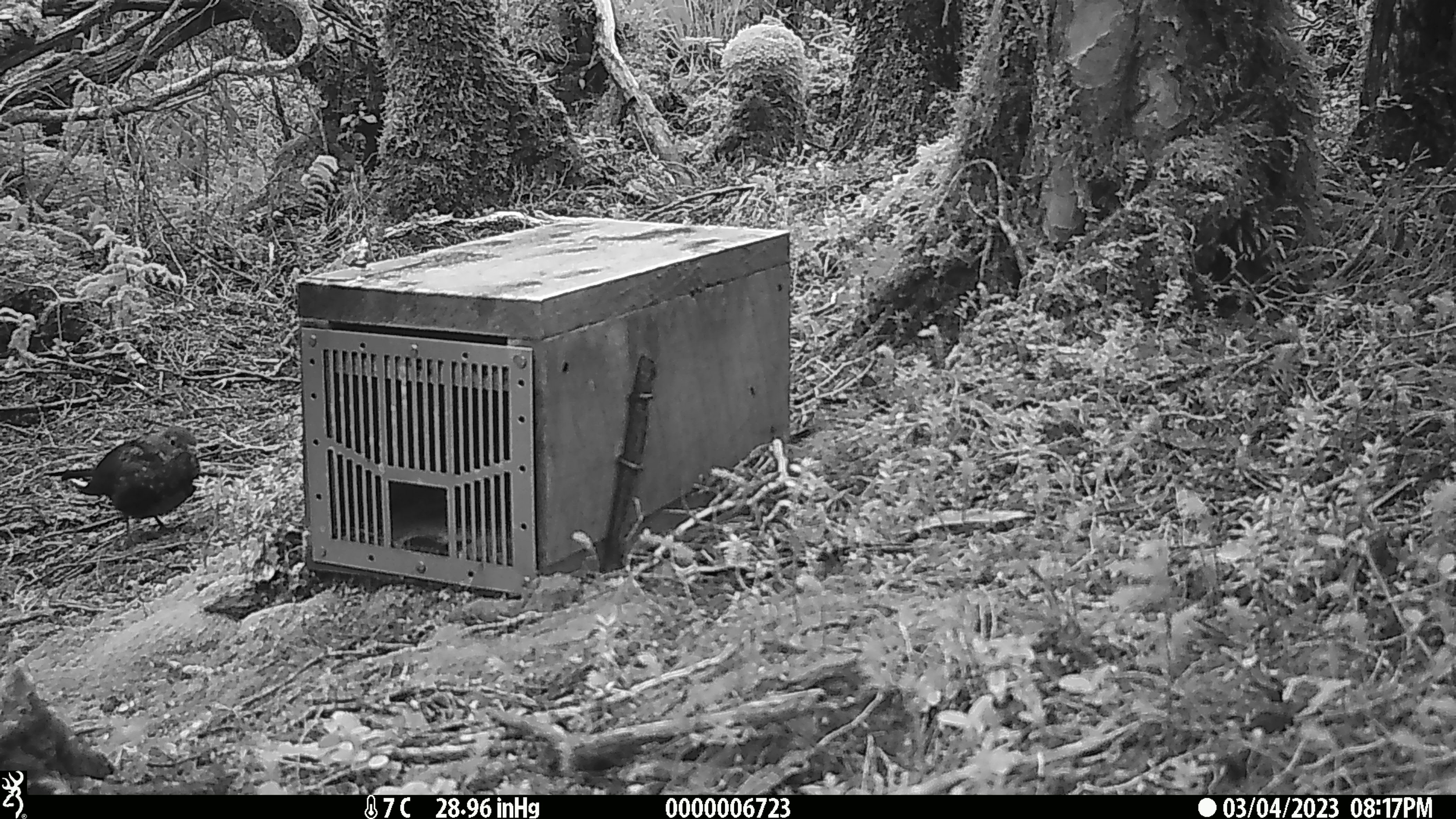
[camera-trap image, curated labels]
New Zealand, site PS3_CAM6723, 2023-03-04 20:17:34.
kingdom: Animalia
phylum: Chordata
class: Aves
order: Passeriformes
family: Turdidae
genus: Turdus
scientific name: Turdus merula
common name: eurasian blackbird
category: blackbird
Blackbird (eurasian blackbird) (Turdus merula).